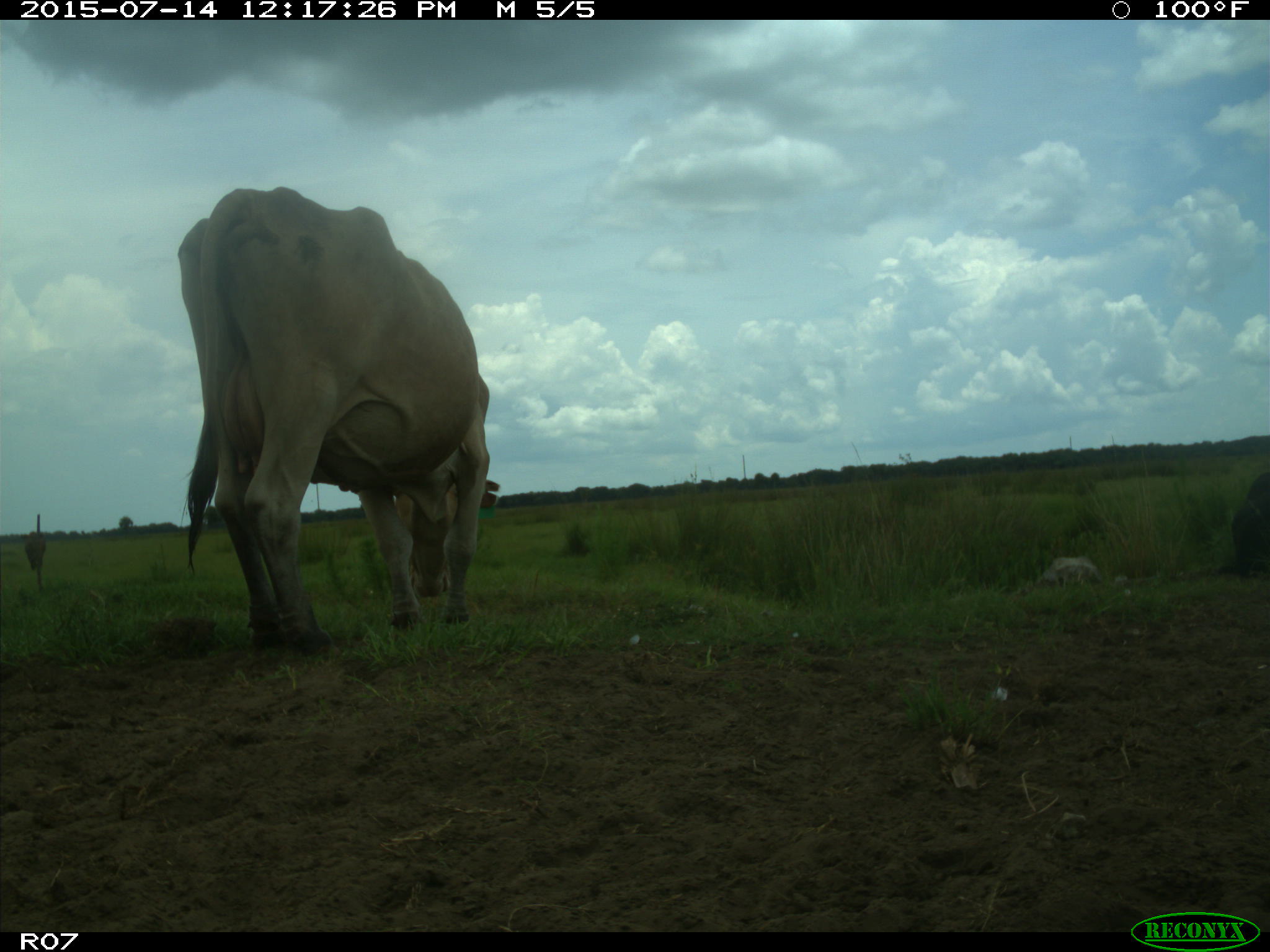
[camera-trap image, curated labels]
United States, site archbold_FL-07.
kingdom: Animalia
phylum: Chordata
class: Mammalia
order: Artiodactyla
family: Bovidae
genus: Bos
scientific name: Bos taurus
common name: domestic cow